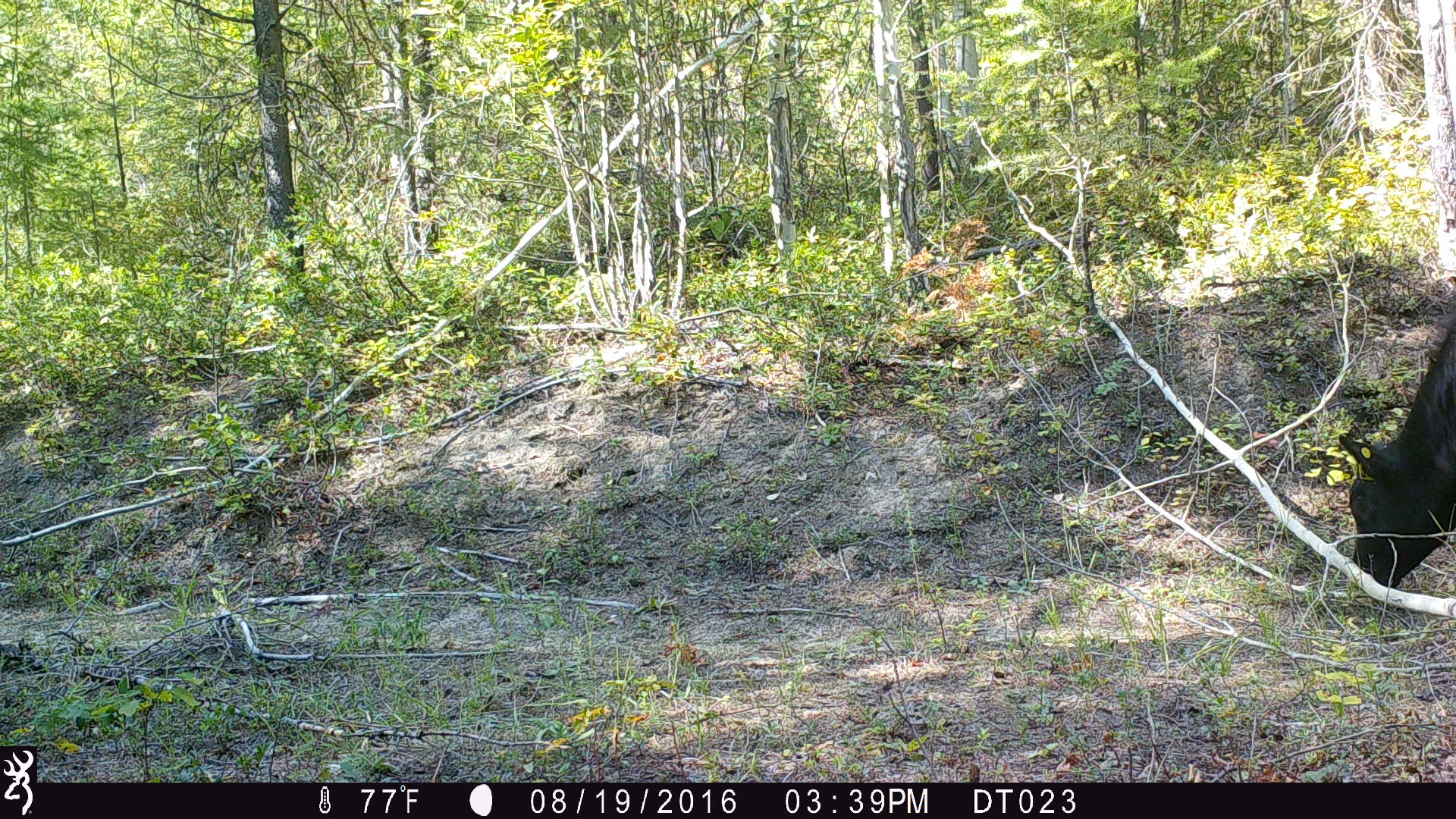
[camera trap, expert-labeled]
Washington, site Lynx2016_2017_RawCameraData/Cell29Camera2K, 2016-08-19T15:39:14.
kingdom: Animalia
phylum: Chordata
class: Mammalia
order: Artiodactyla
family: Bovidae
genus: Bos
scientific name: Bos taurus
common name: domestic cattle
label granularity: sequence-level